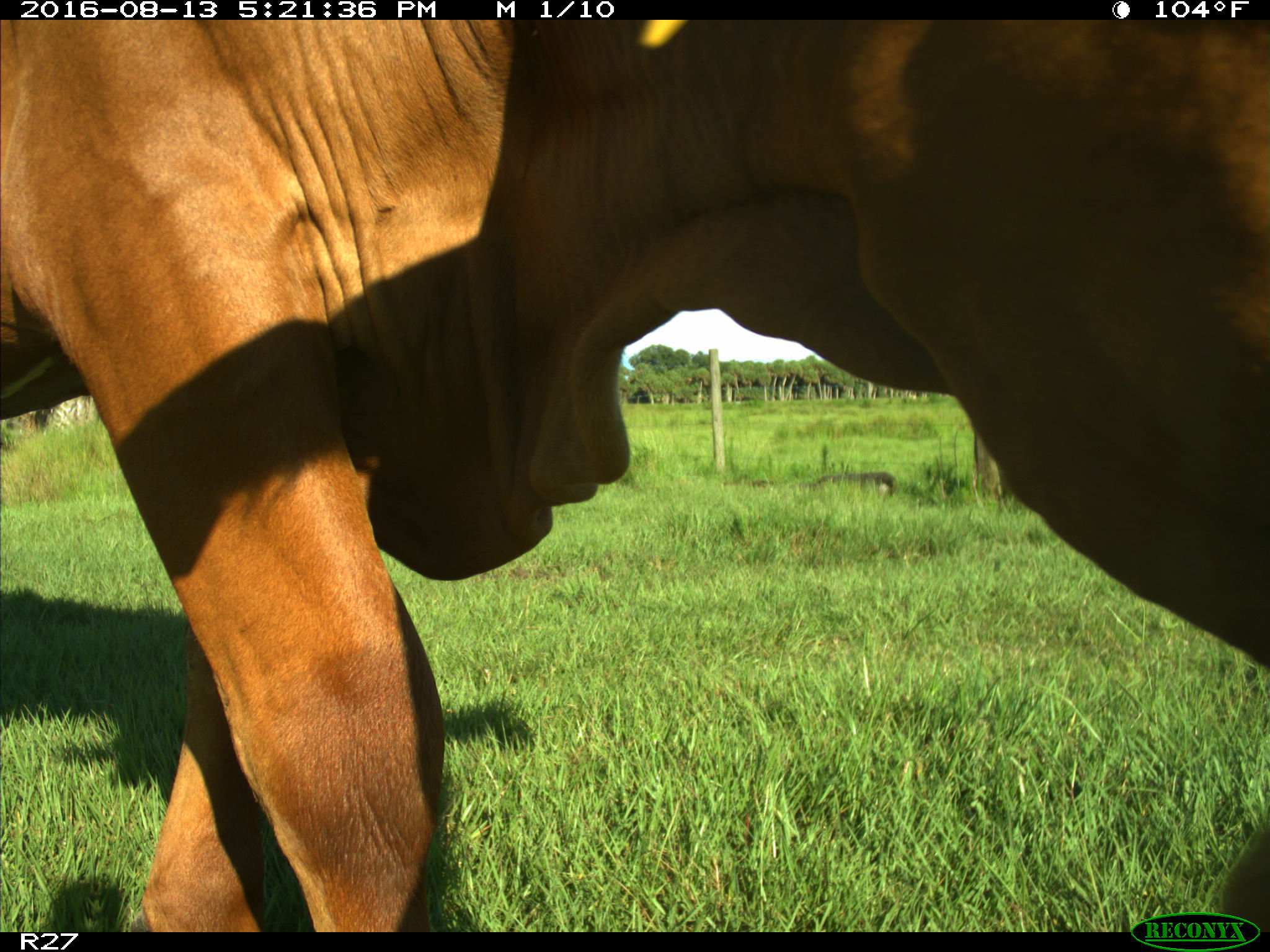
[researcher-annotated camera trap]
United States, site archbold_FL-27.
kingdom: Animalia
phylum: Chordata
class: Mammalia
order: Artiodactyla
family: Bovidae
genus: Bos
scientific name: Bos taurus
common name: domestic cow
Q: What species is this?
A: Bos taurus (domestic cow).